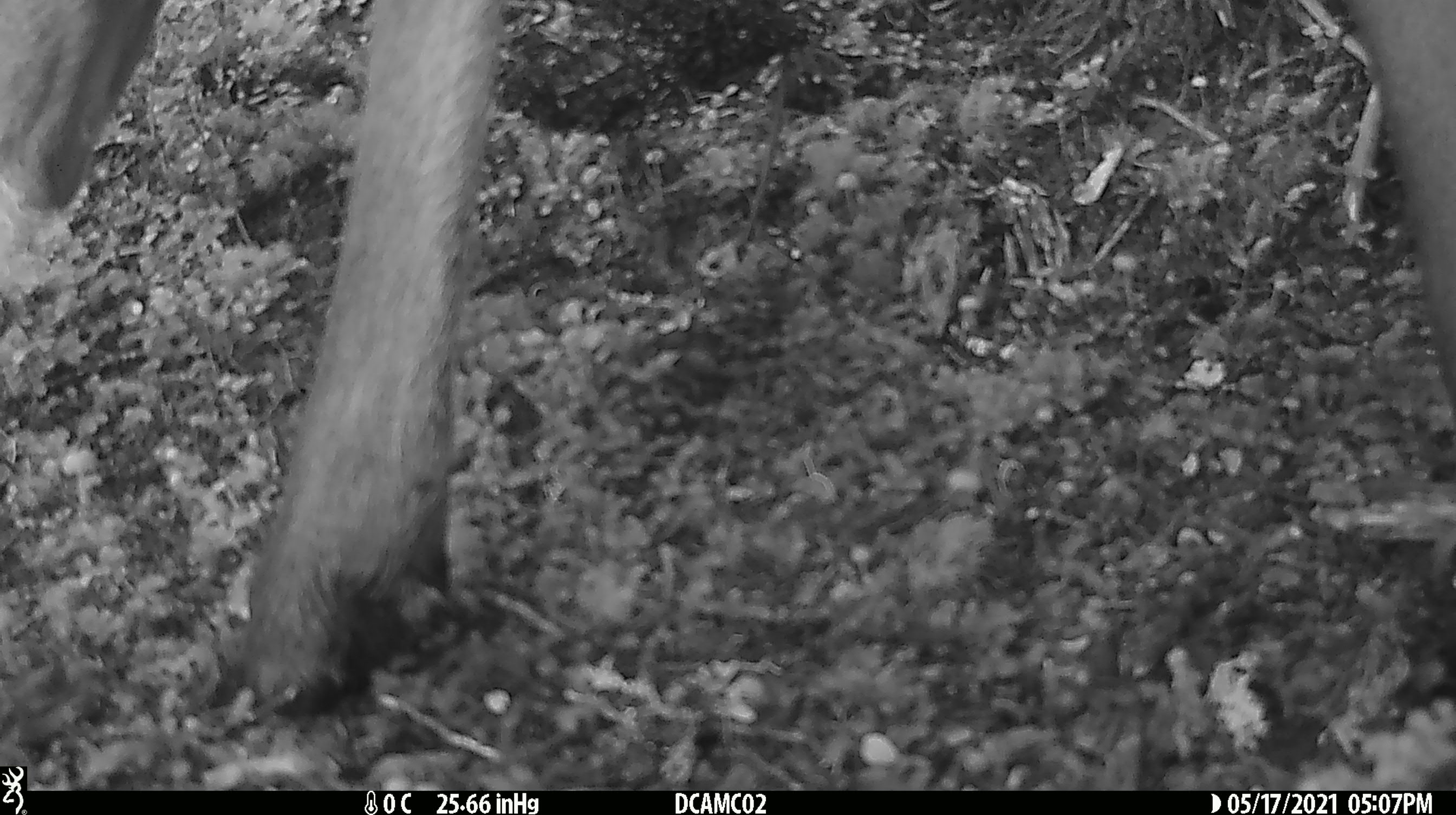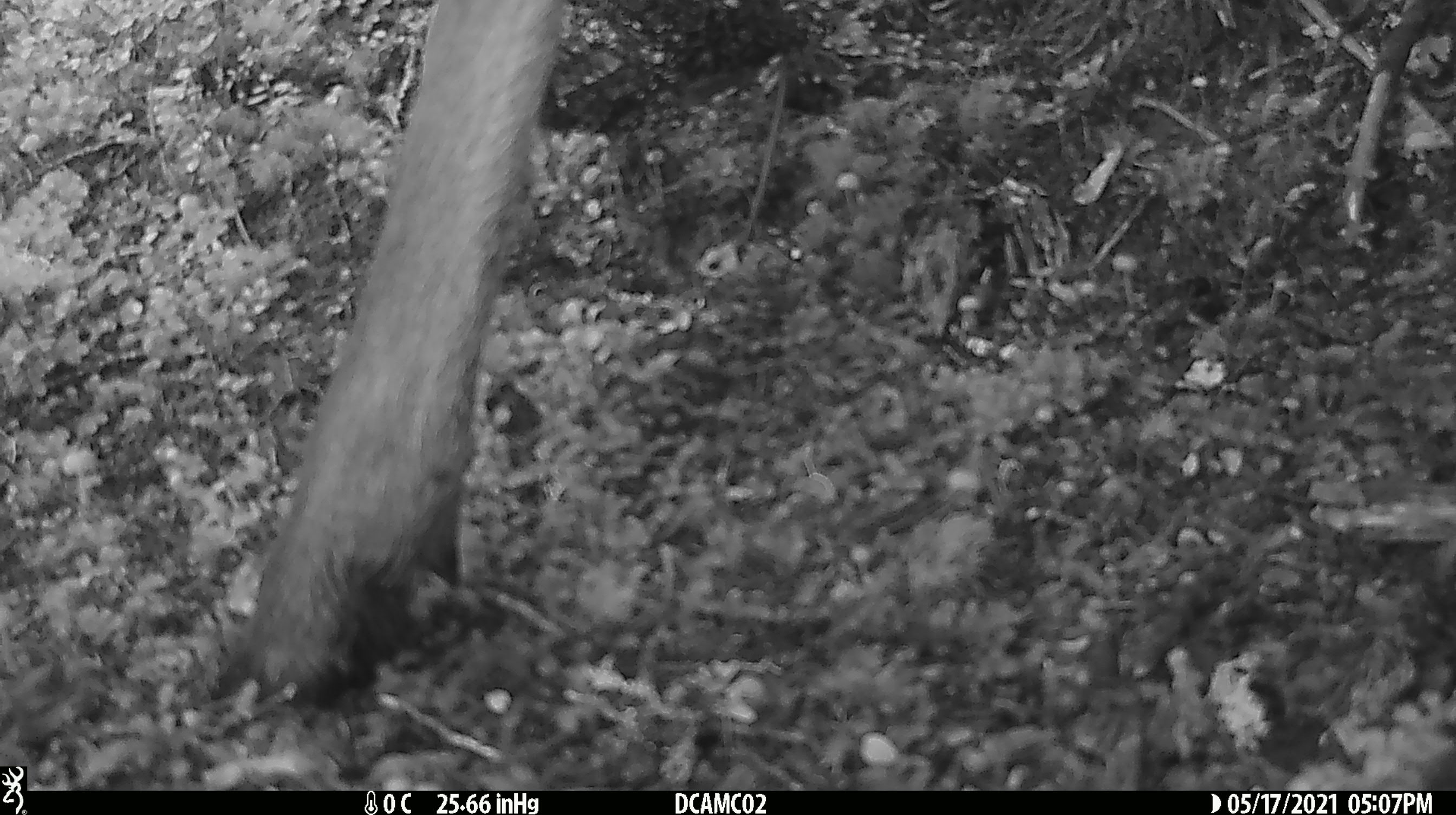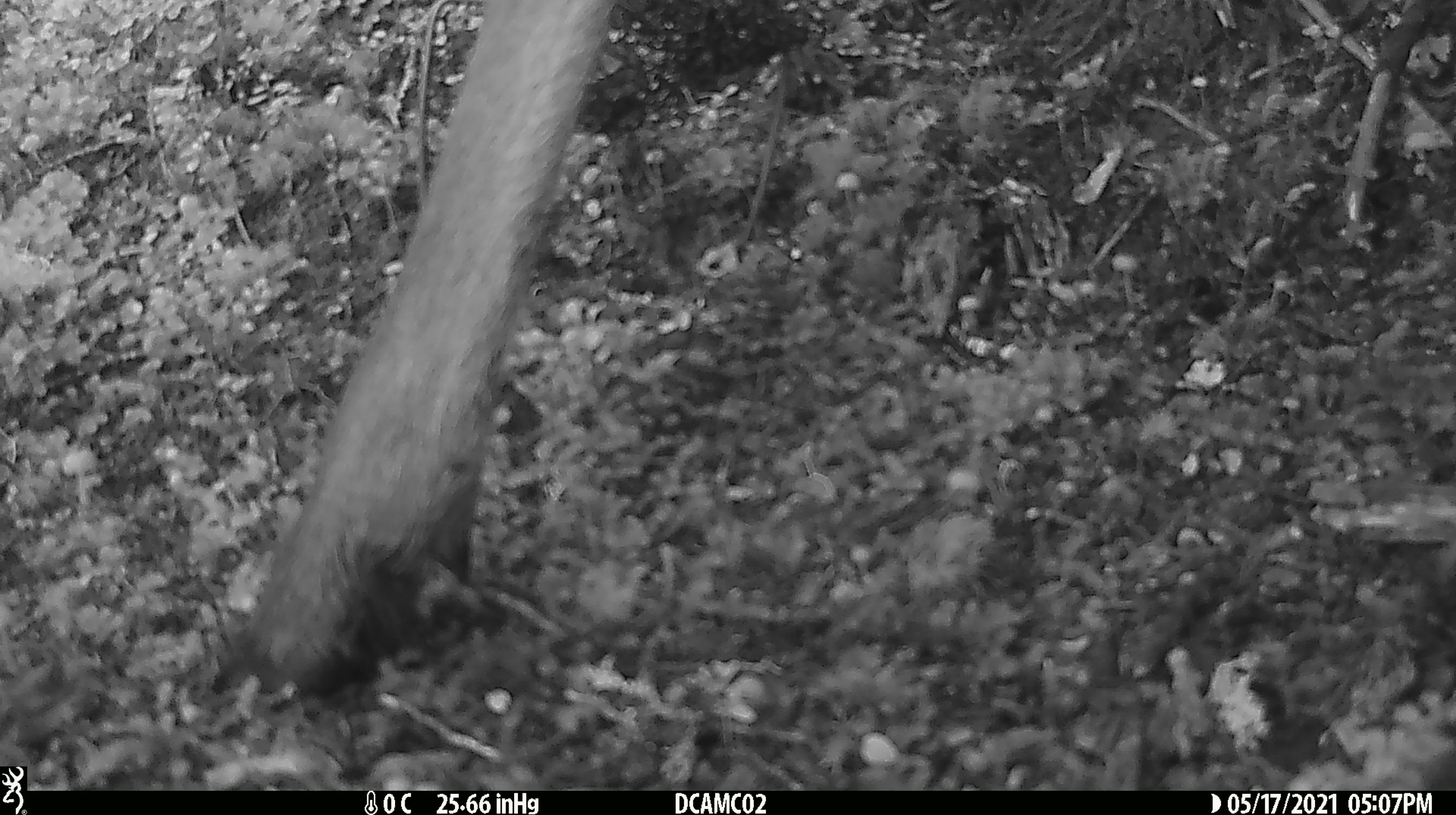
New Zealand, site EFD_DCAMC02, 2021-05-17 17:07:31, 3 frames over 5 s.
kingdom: Animalia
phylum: Chordata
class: Mammalia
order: Artiodactyla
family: Cervidae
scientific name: Cervidae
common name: deer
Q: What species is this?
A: Deer (Cervidae).